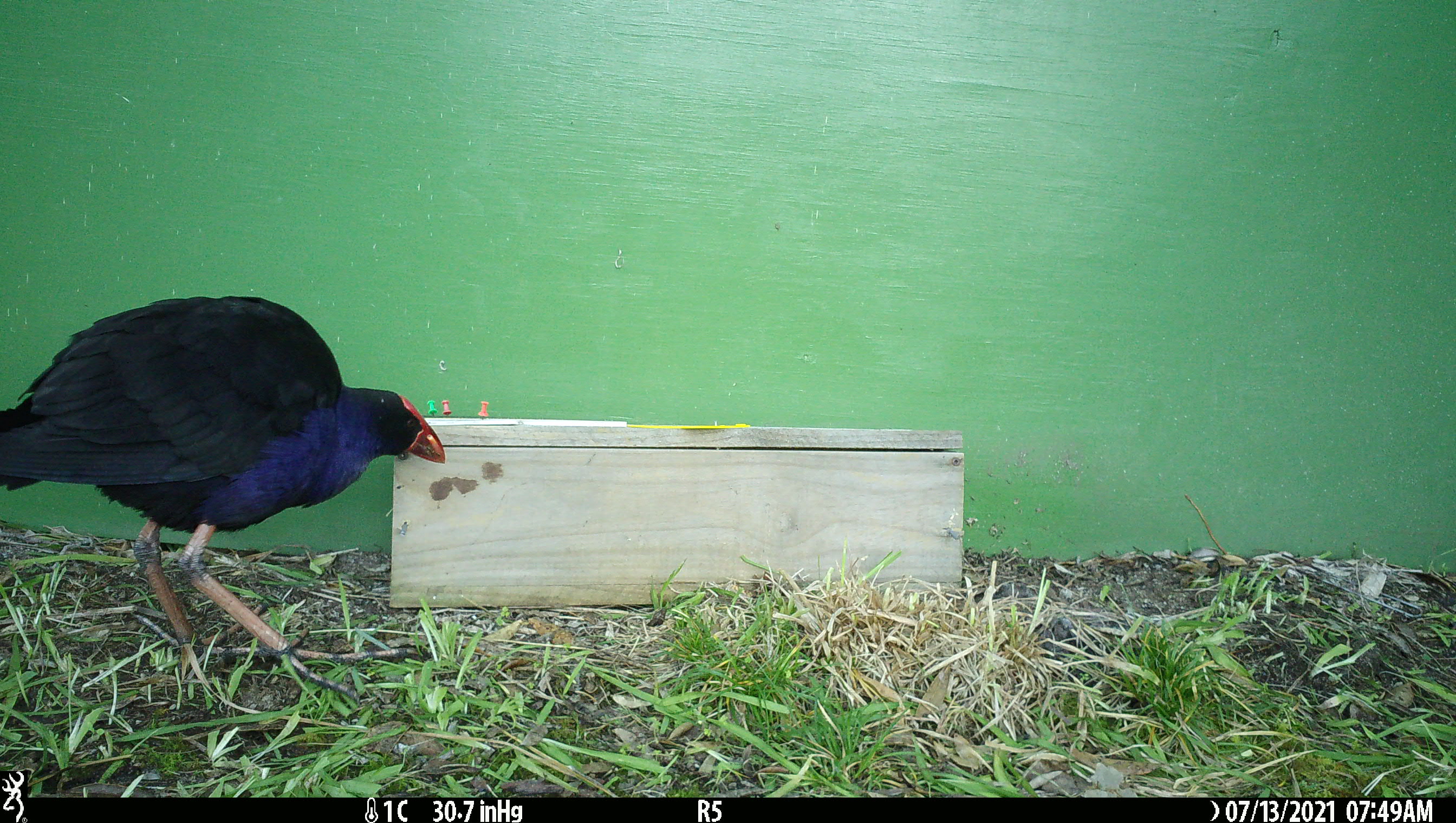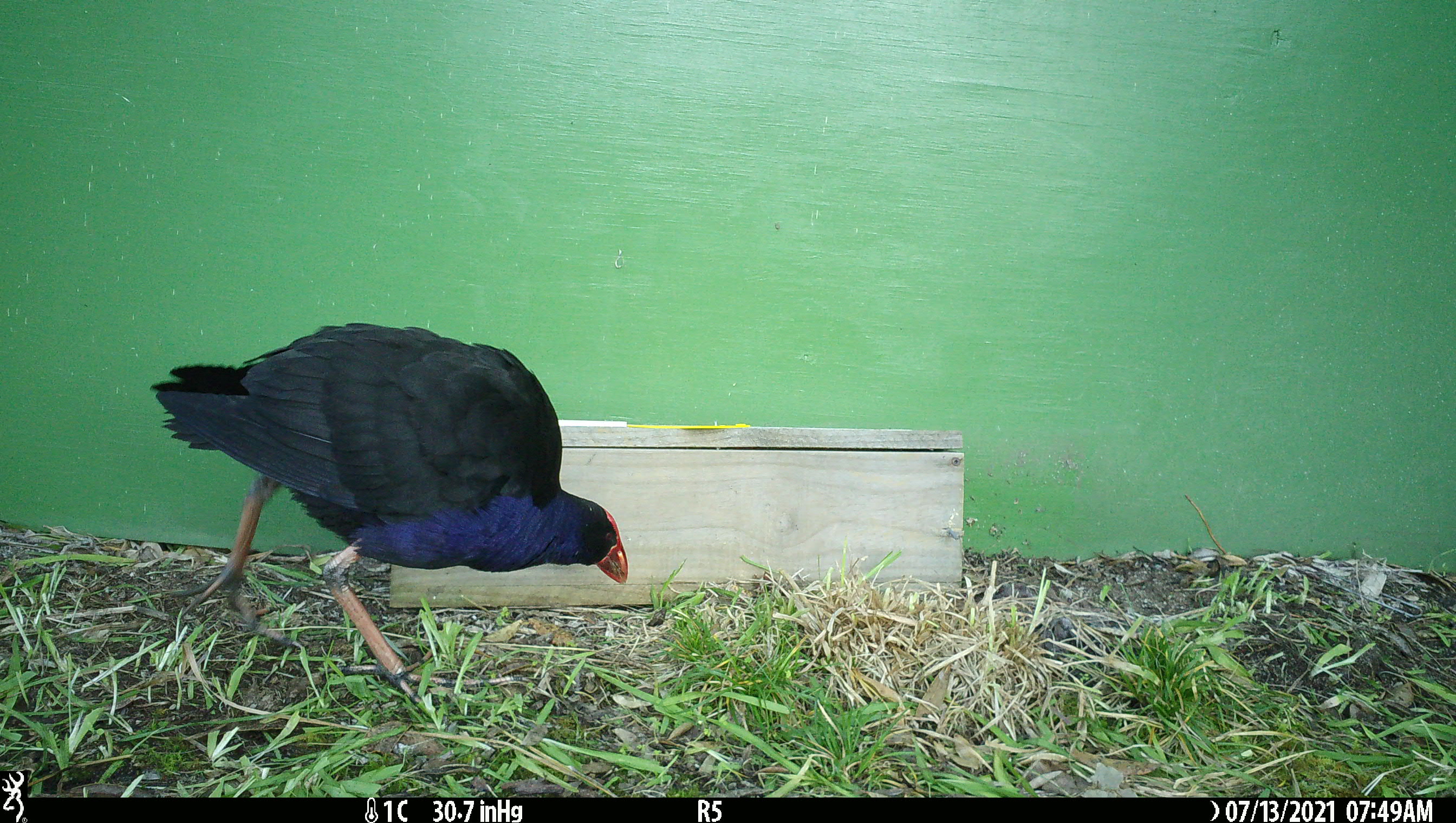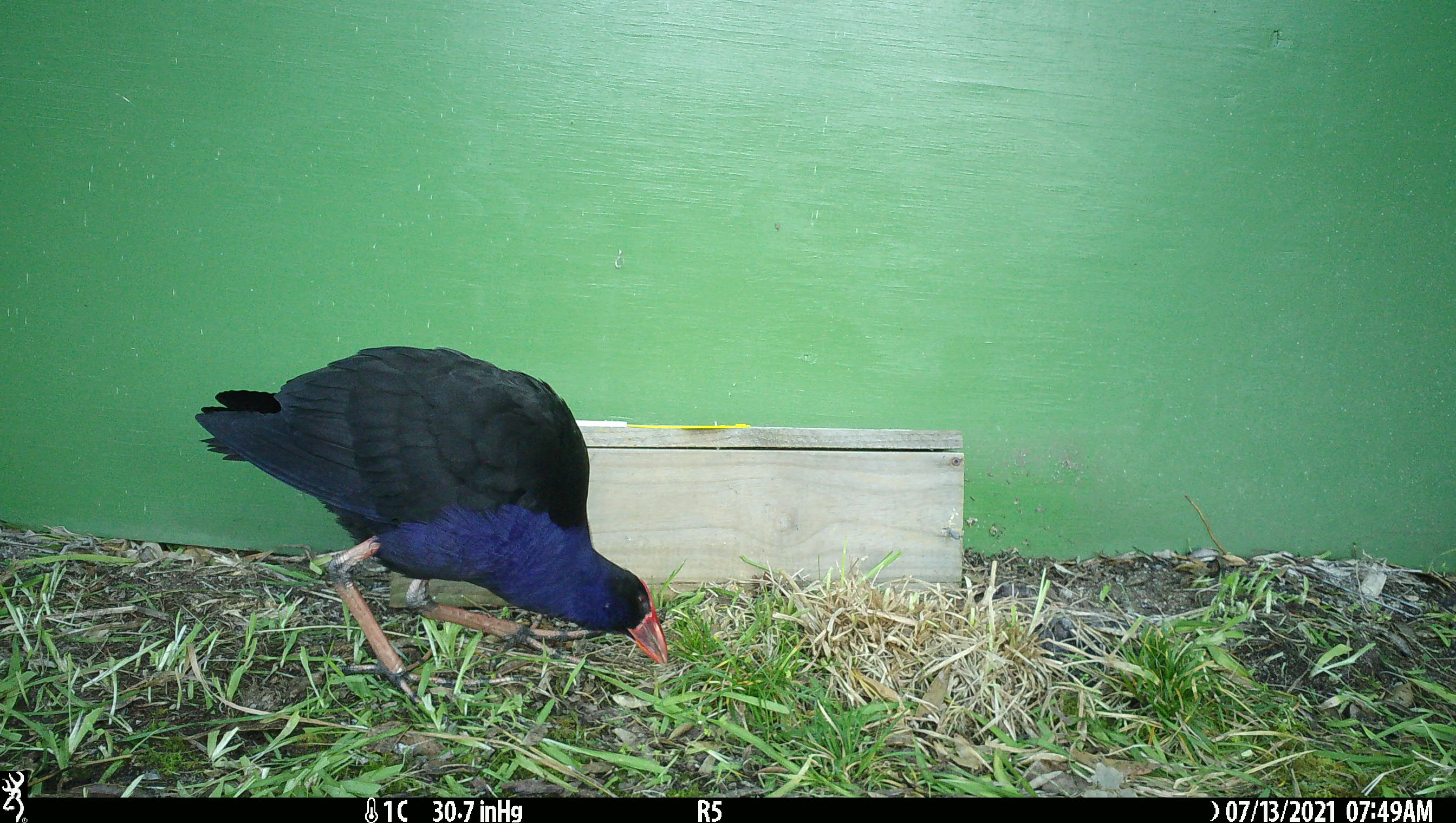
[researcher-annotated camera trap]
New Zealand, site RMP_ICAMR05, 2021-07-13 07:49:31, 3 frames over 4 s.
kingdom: Animalia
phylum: Chordata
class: Aves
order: Gruiformes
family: Rallidae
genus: Porphyrio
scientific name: Porphyrio melanotus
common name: australasian swamphen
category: pukeko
Pukeko (australasian swamphen) (Porphyrio melanotus).